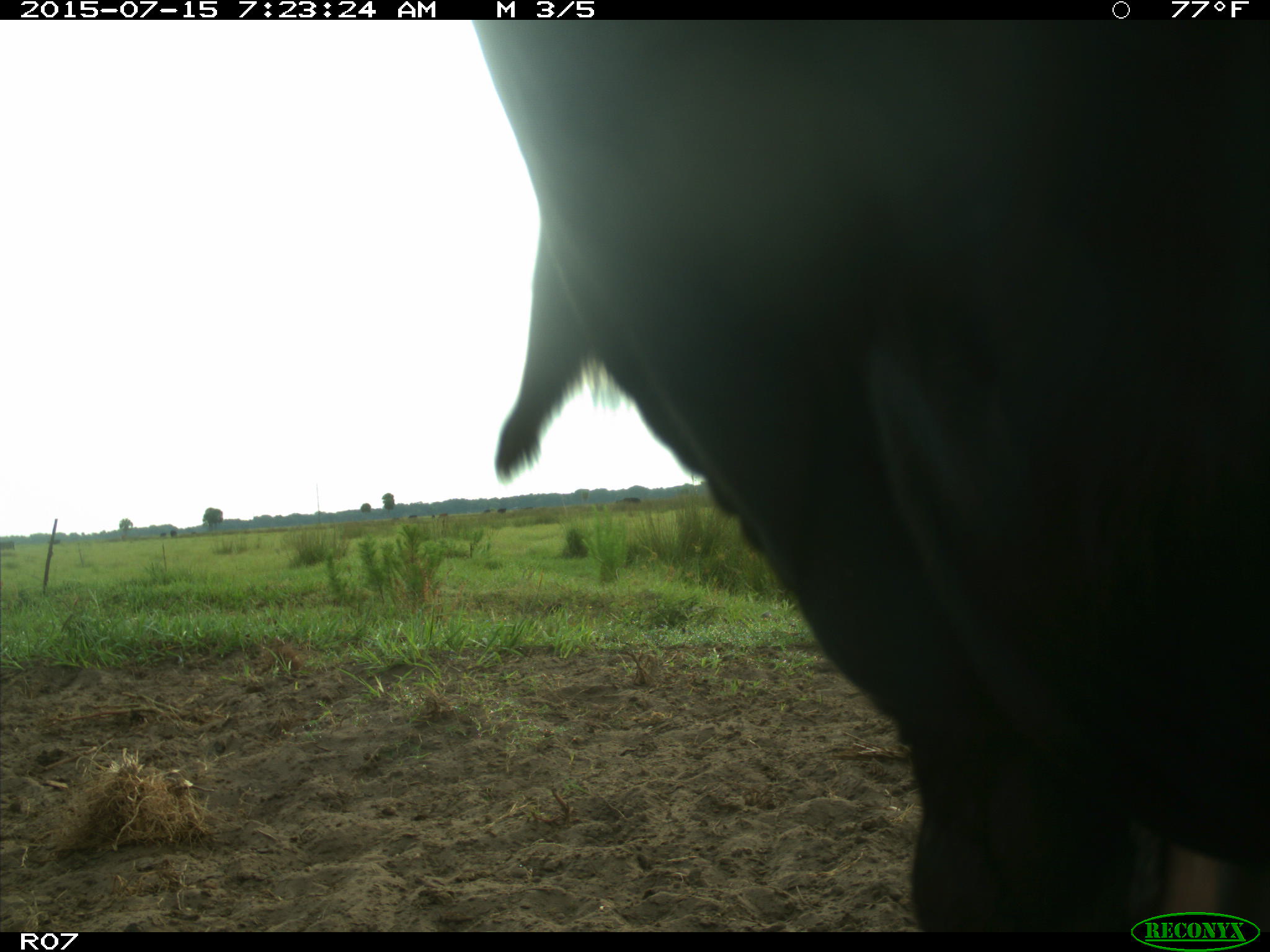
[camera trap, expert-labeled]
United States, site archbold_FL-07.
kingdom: Animalia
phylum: Chordata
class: Mammalia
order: Artiodactyla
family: Bovidae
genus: Bos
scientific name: Bos taurus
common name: domestic cow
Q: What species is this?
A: Bos taurus (domestic cow).